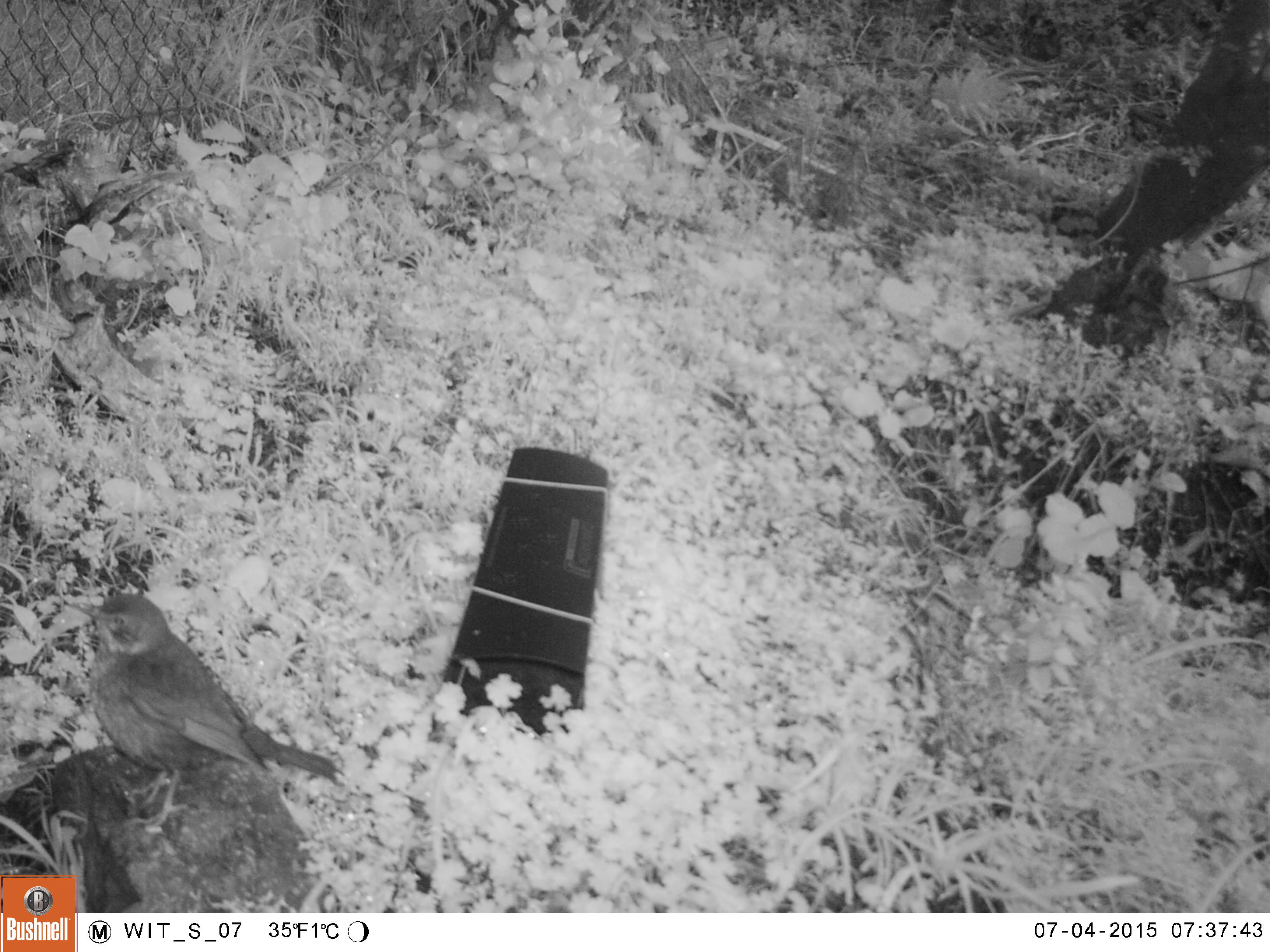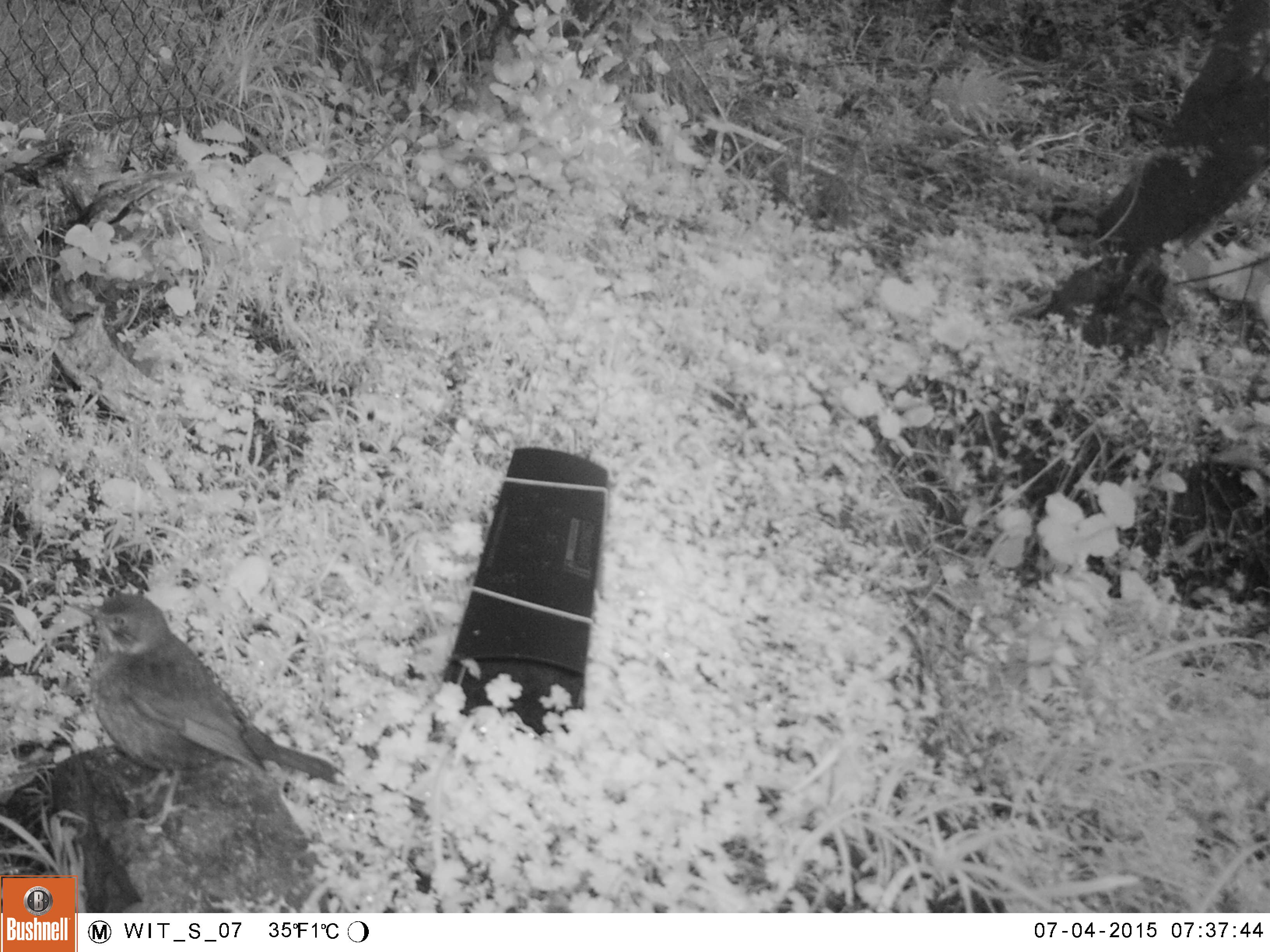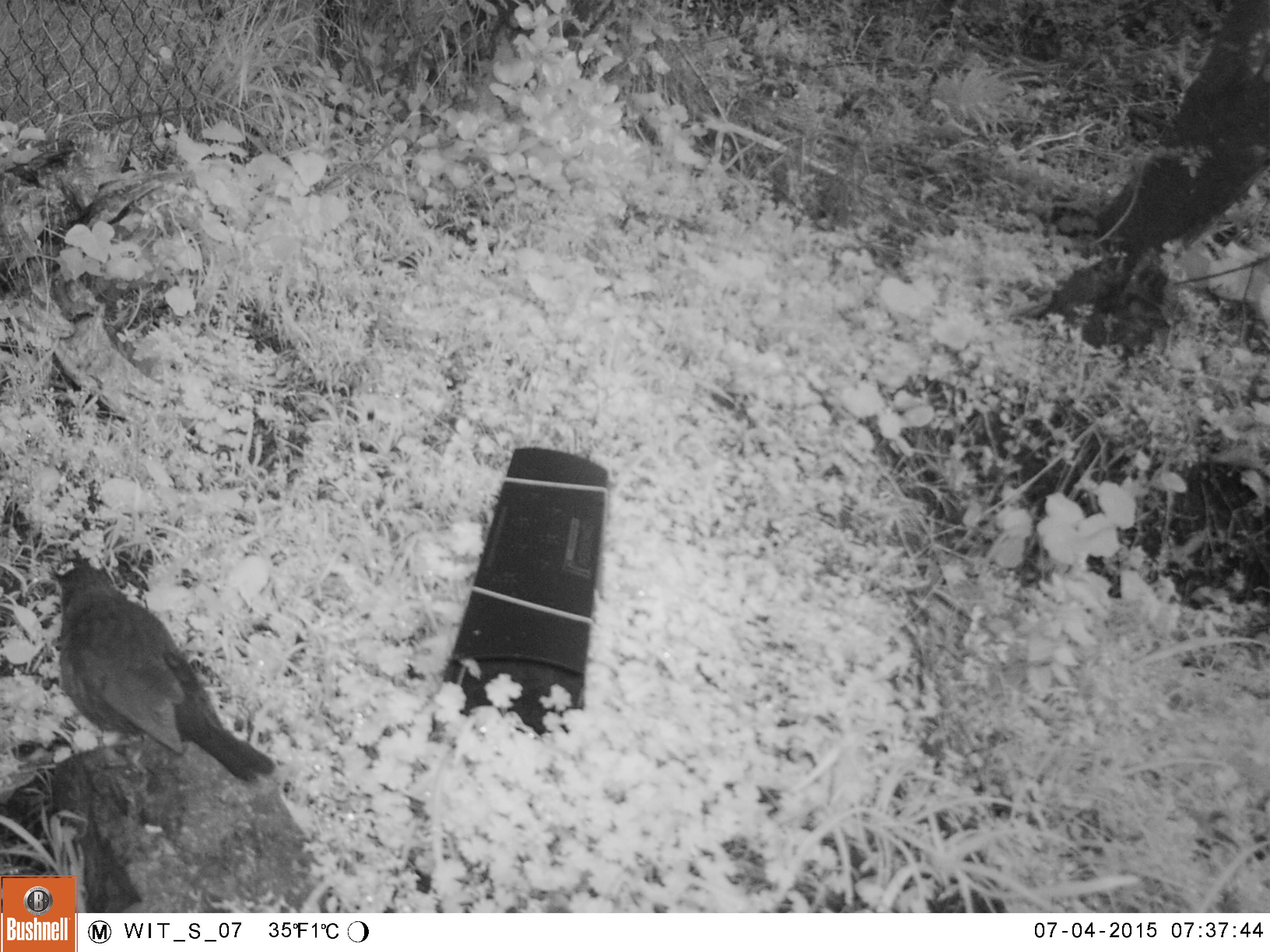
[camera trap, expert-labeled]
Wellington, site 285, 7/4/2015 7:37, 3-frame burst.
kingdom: Animalia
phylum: Chordata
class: Aves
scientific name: Aves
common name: bird